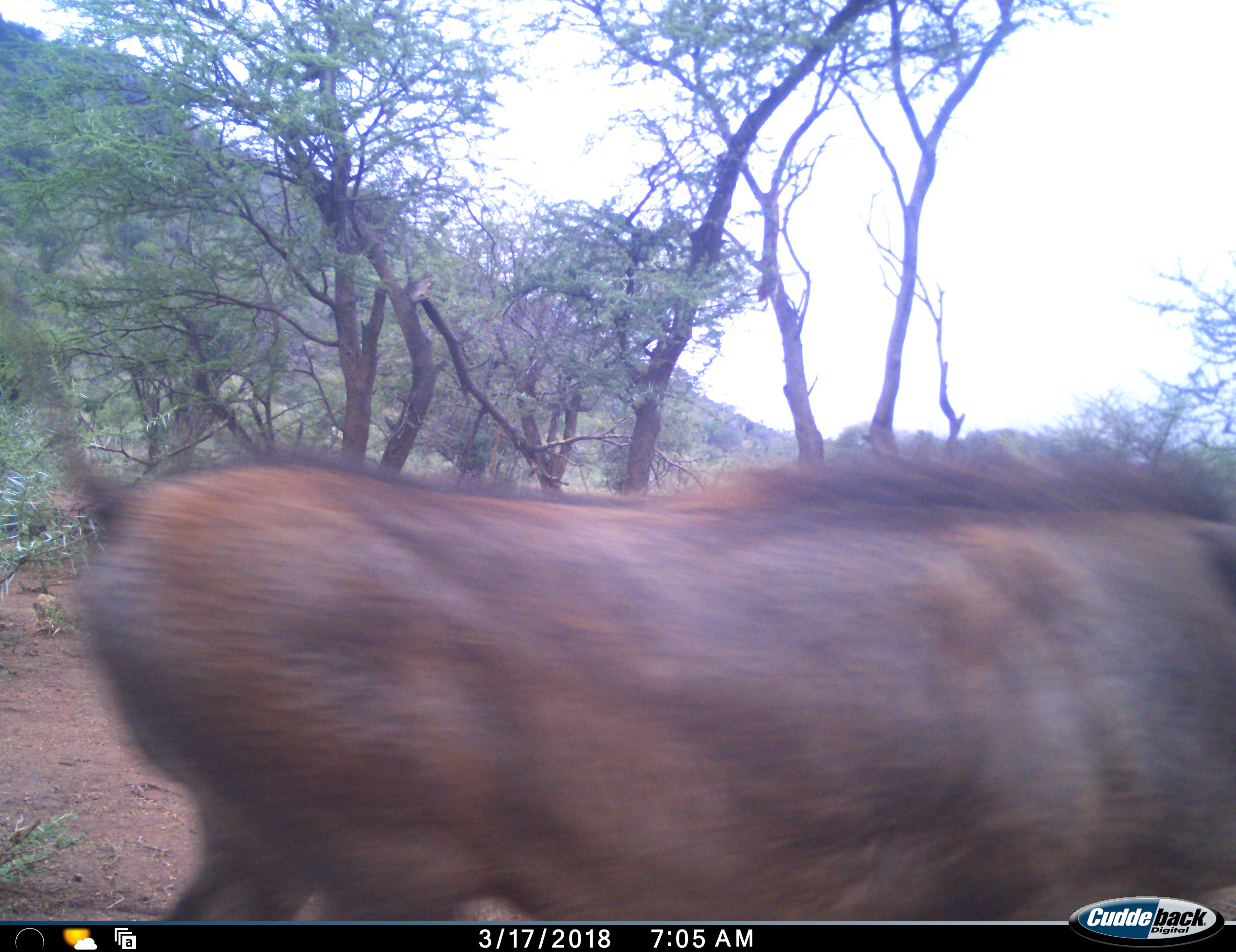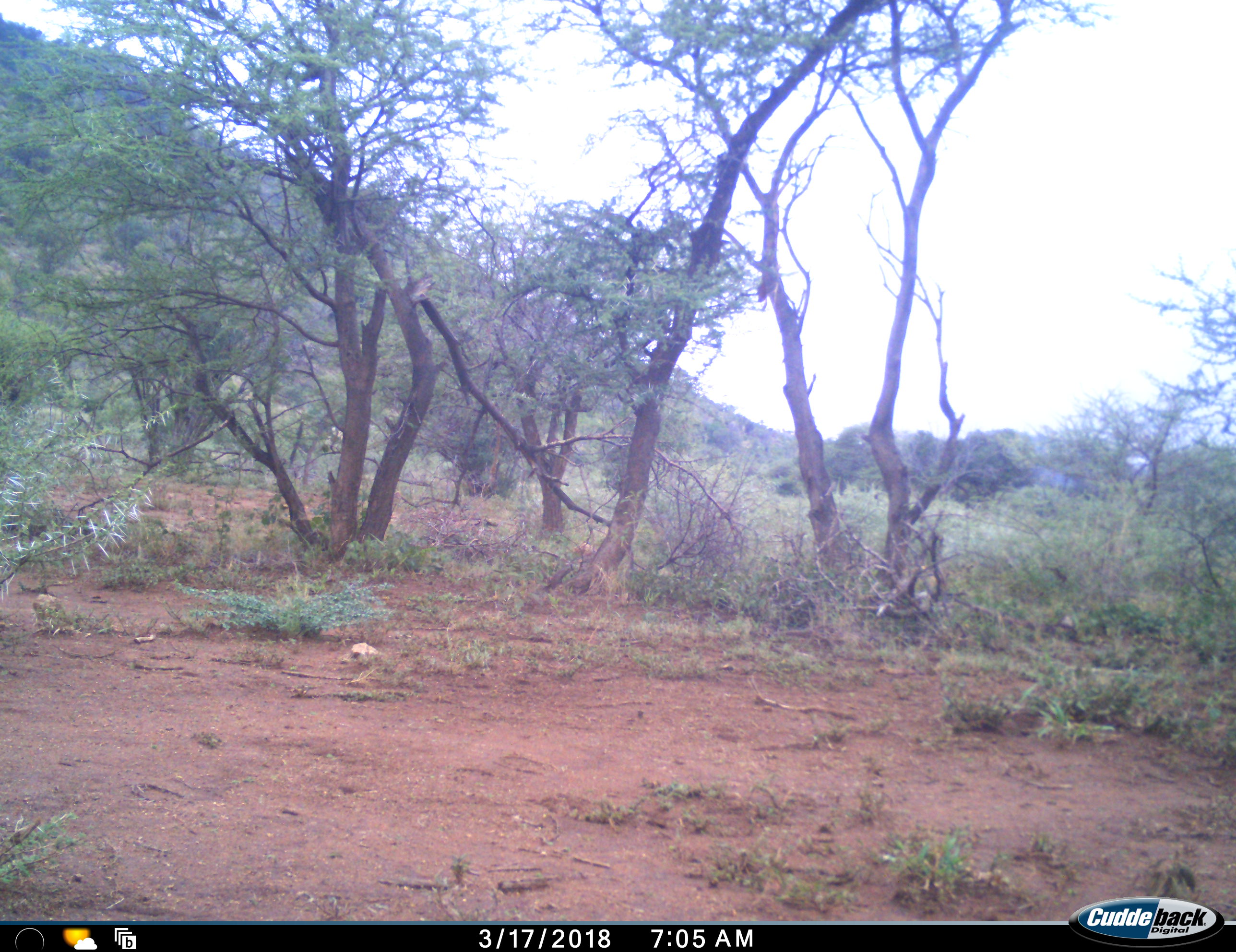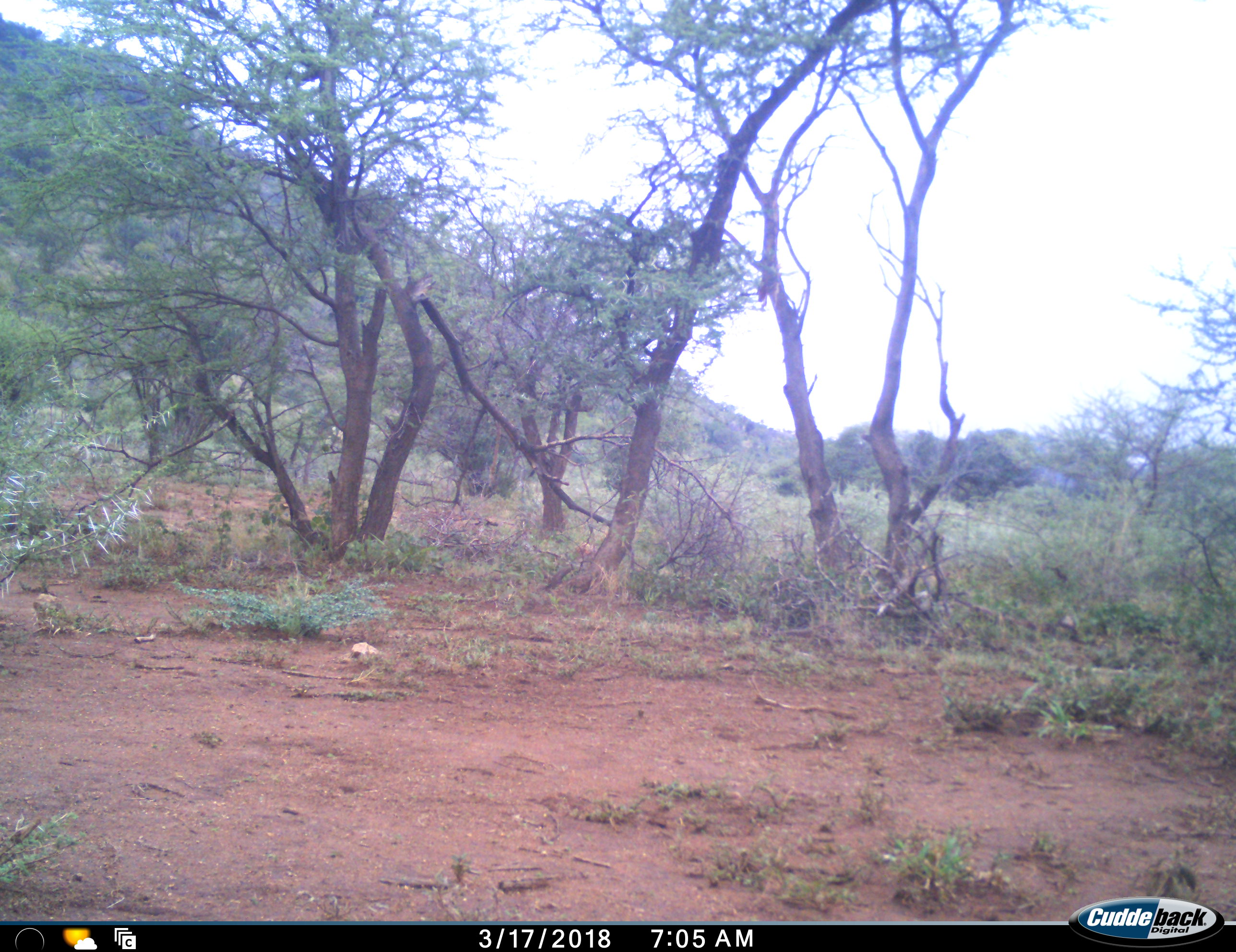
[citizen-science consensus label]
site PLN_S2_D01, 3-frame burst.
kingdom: Animalia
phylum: Chordata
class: Mammalia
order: Artiodactyla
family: Suidae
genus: Phacochoerus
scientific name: Phacochoerus africanus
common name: warthog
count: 1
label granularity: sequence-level